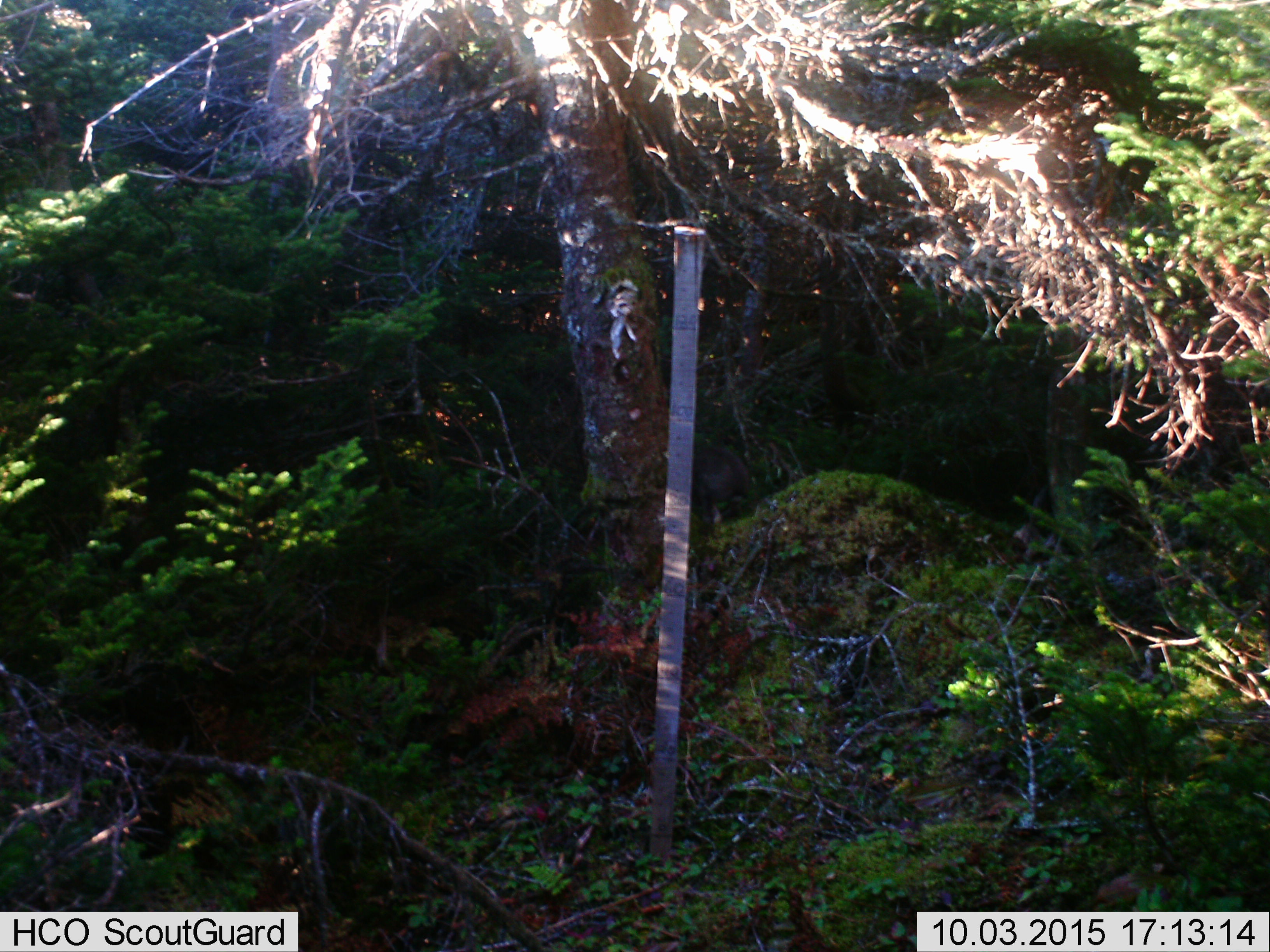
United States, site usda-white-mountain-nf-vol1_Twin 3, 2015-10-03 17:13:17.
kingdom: Animalia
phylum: Chordata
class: Mammalia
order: Lagomorpha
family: Leporidae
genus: Lepus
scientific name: Lepus americanus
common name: snowshoe hare